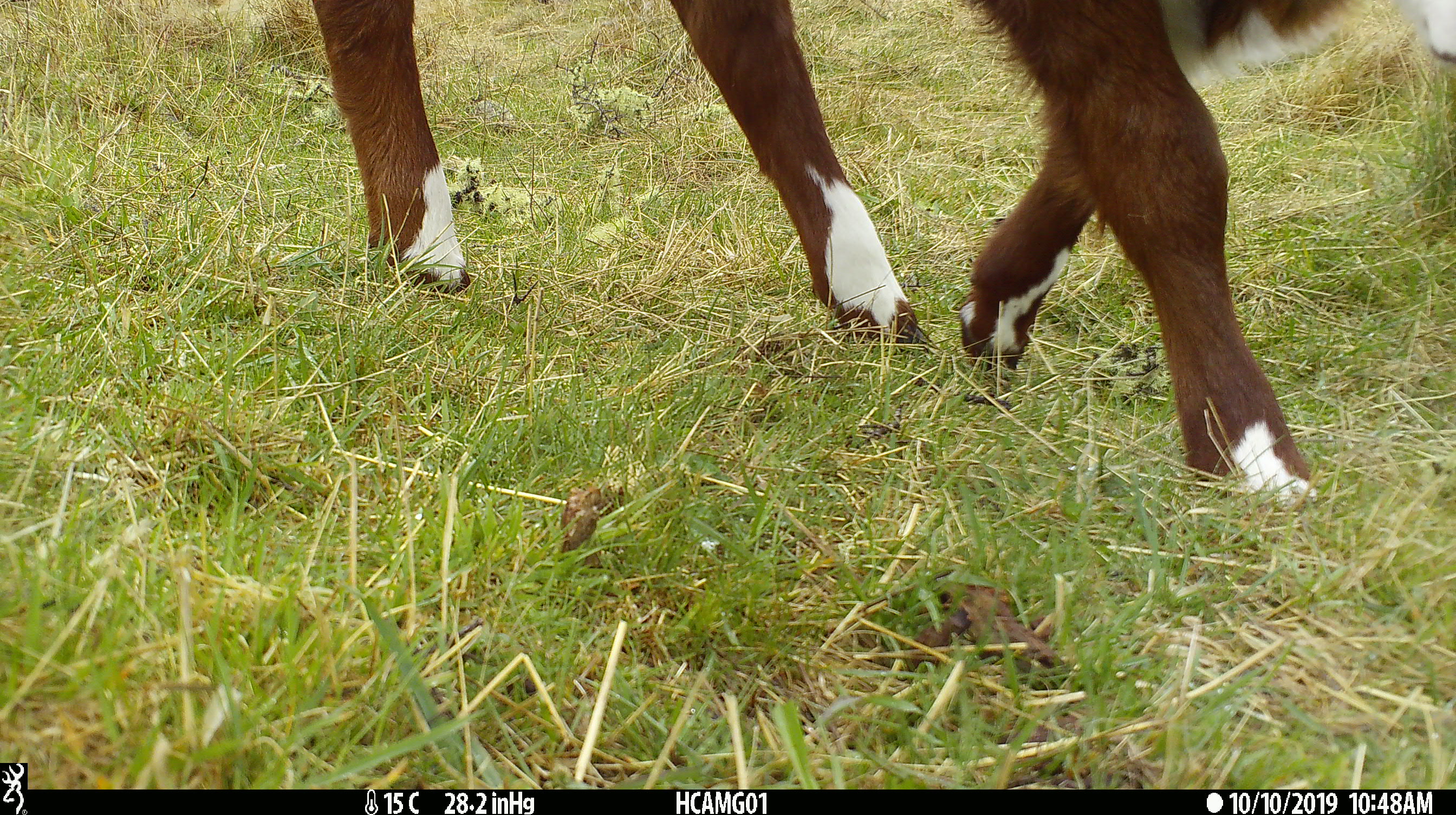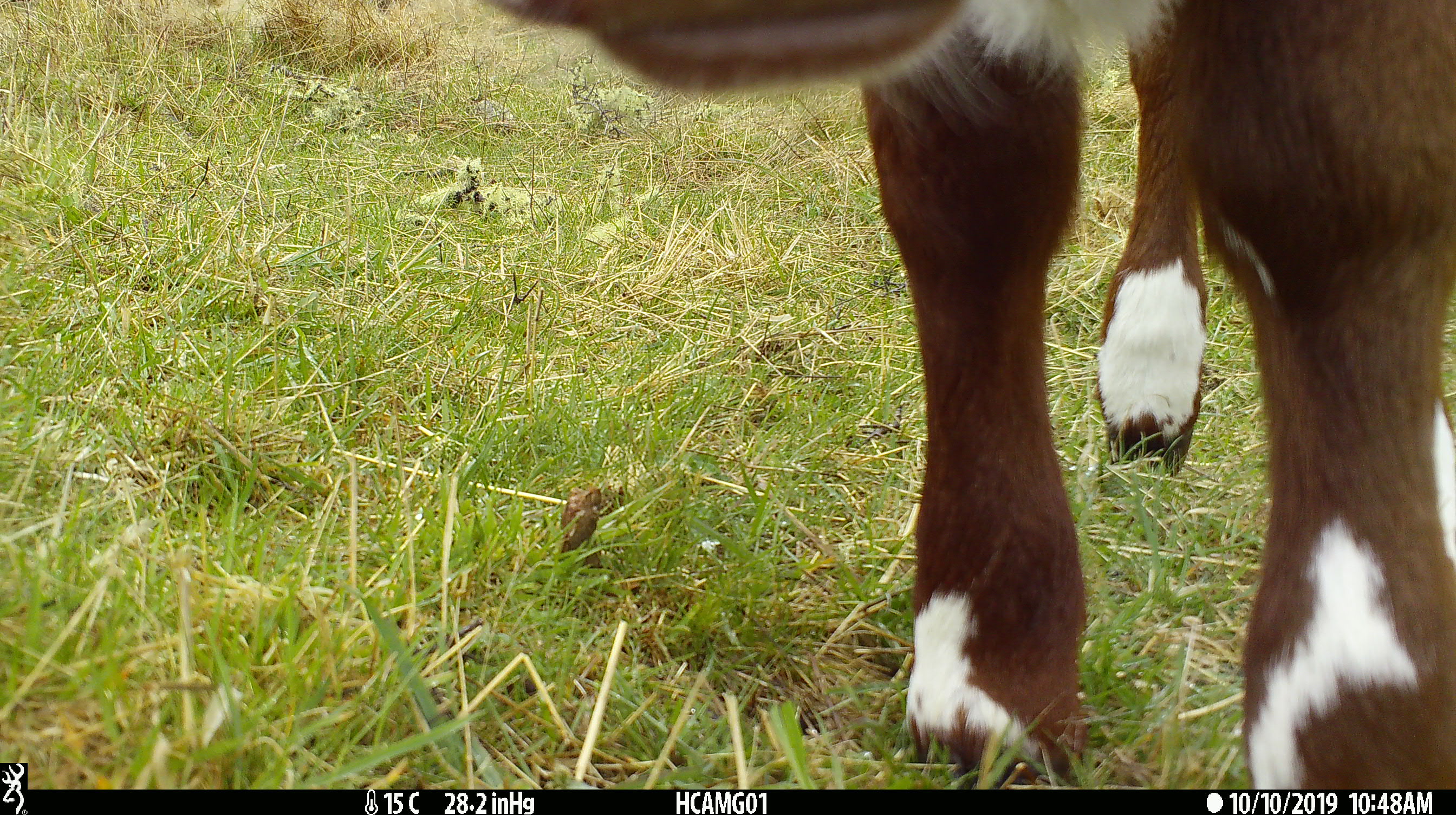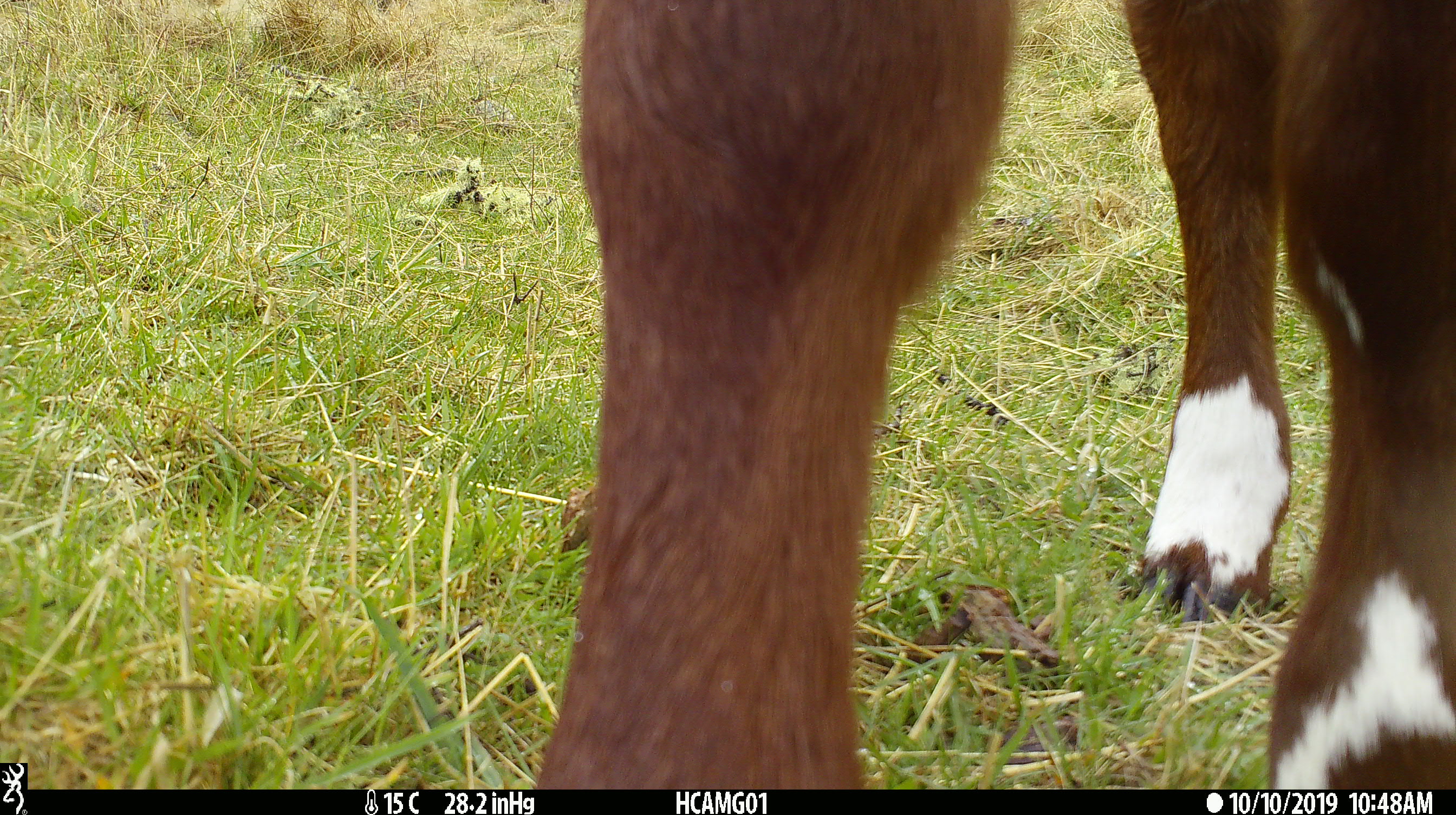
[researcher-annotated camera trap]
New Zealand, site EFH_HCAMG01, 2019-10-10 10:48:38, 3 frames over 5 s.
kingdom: Animalia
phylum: Chordata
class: Mammalia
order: Artiodactyla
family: Bovidae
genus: Bos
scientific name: Bos taurus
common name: domestic cow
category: cow